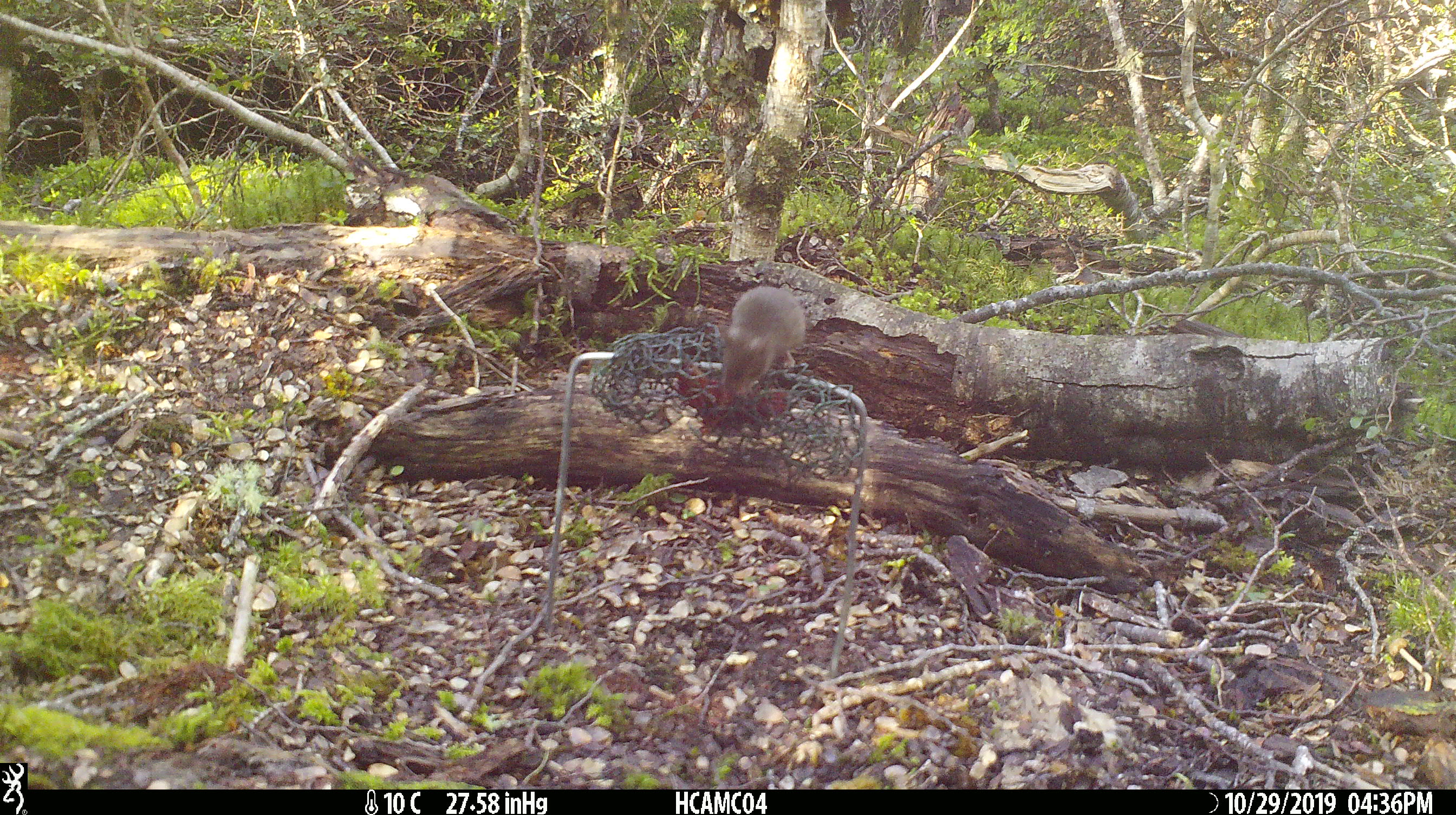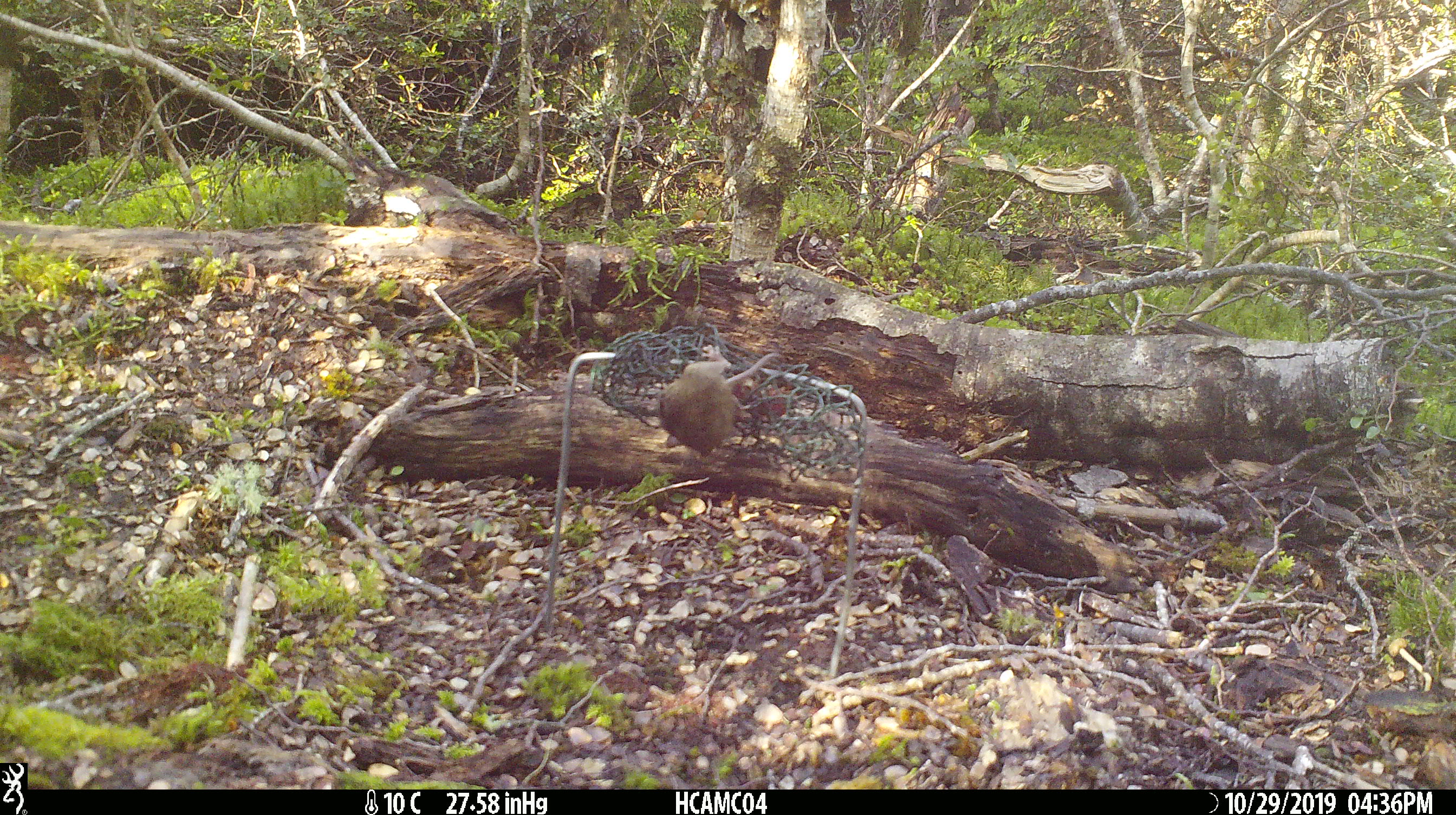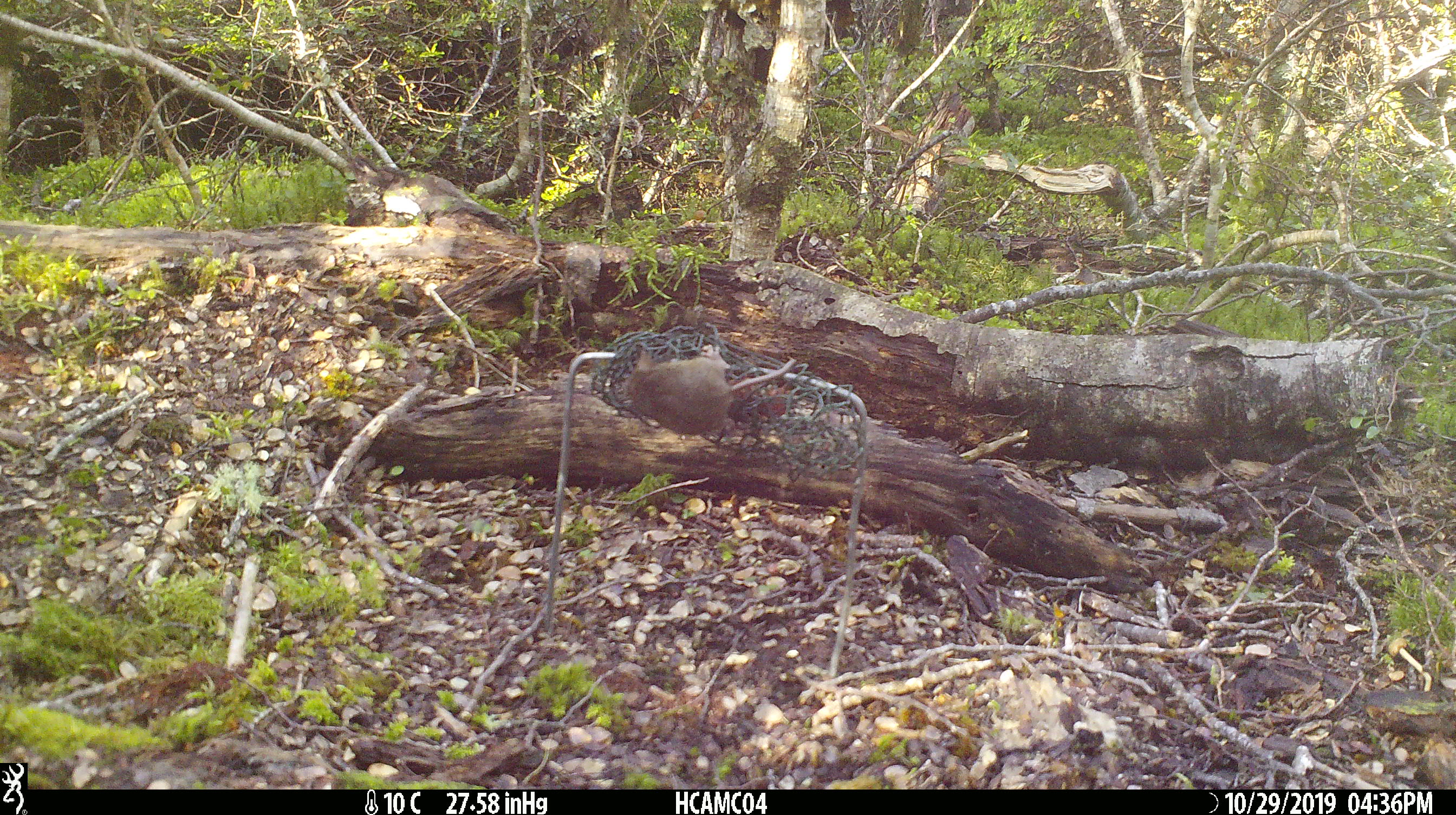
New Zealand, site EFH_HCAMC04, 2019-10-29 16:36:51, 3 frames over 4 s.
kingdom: Animalia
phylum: Chordata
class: Mammalia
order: Rodentia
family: Muridae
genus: Mus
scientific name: Mus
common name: mouse